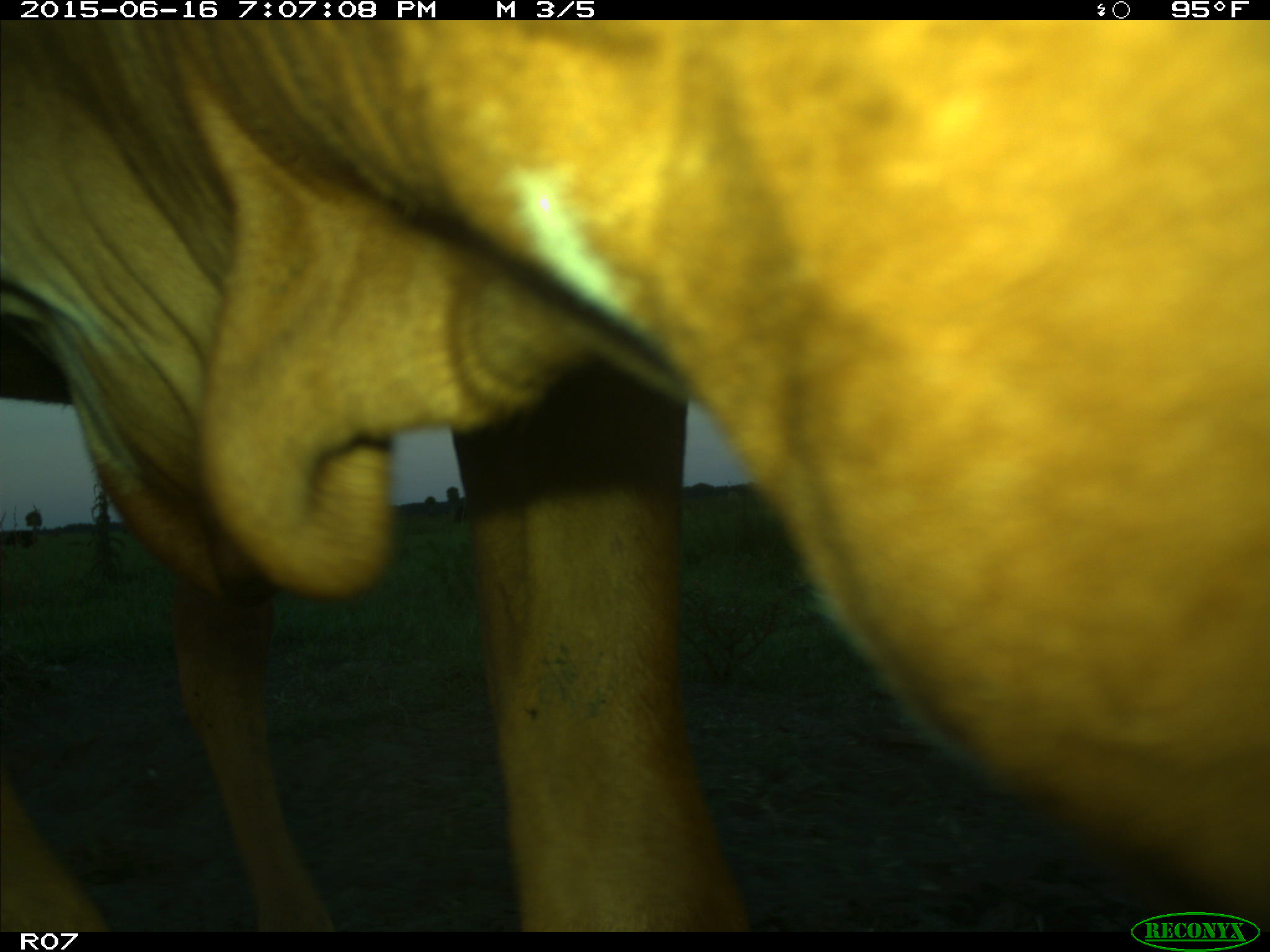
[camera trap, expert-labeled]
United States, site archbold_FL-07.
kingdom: Animalia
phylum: Chordata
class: Mammalia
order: Artiodactyla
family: Bovidae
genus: Bos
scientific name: Bos taurus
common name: domestic cow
Bos taurus (domestic cow).